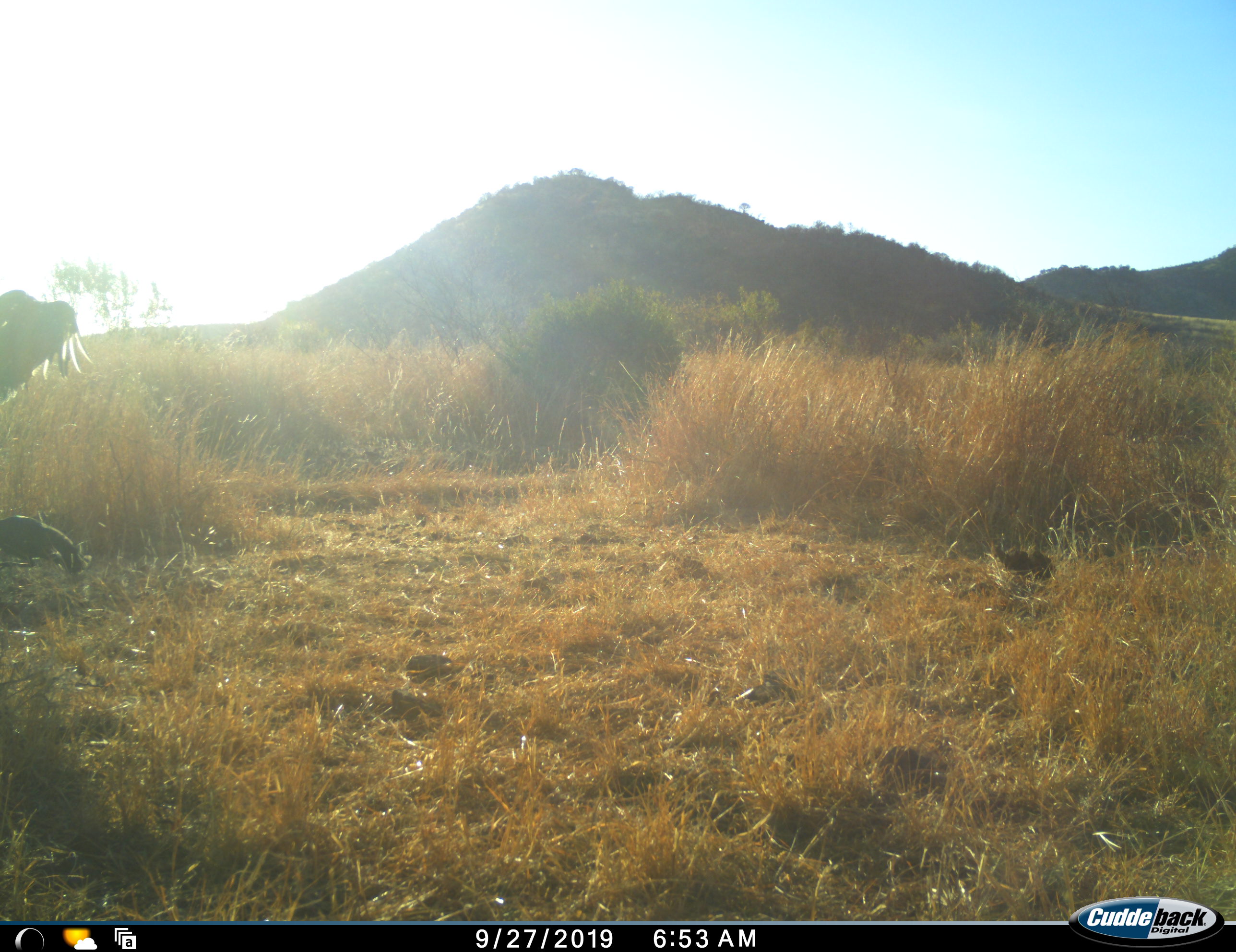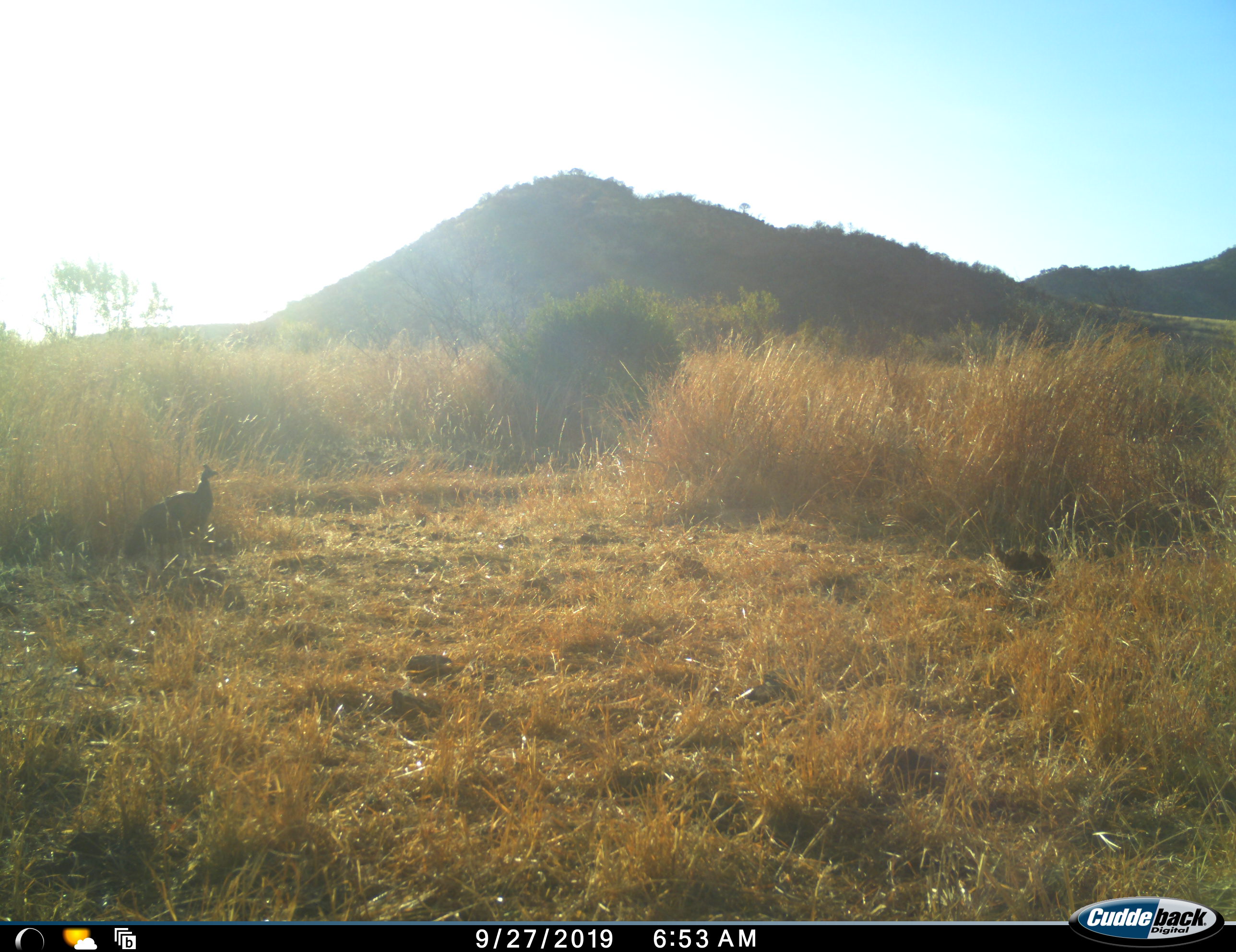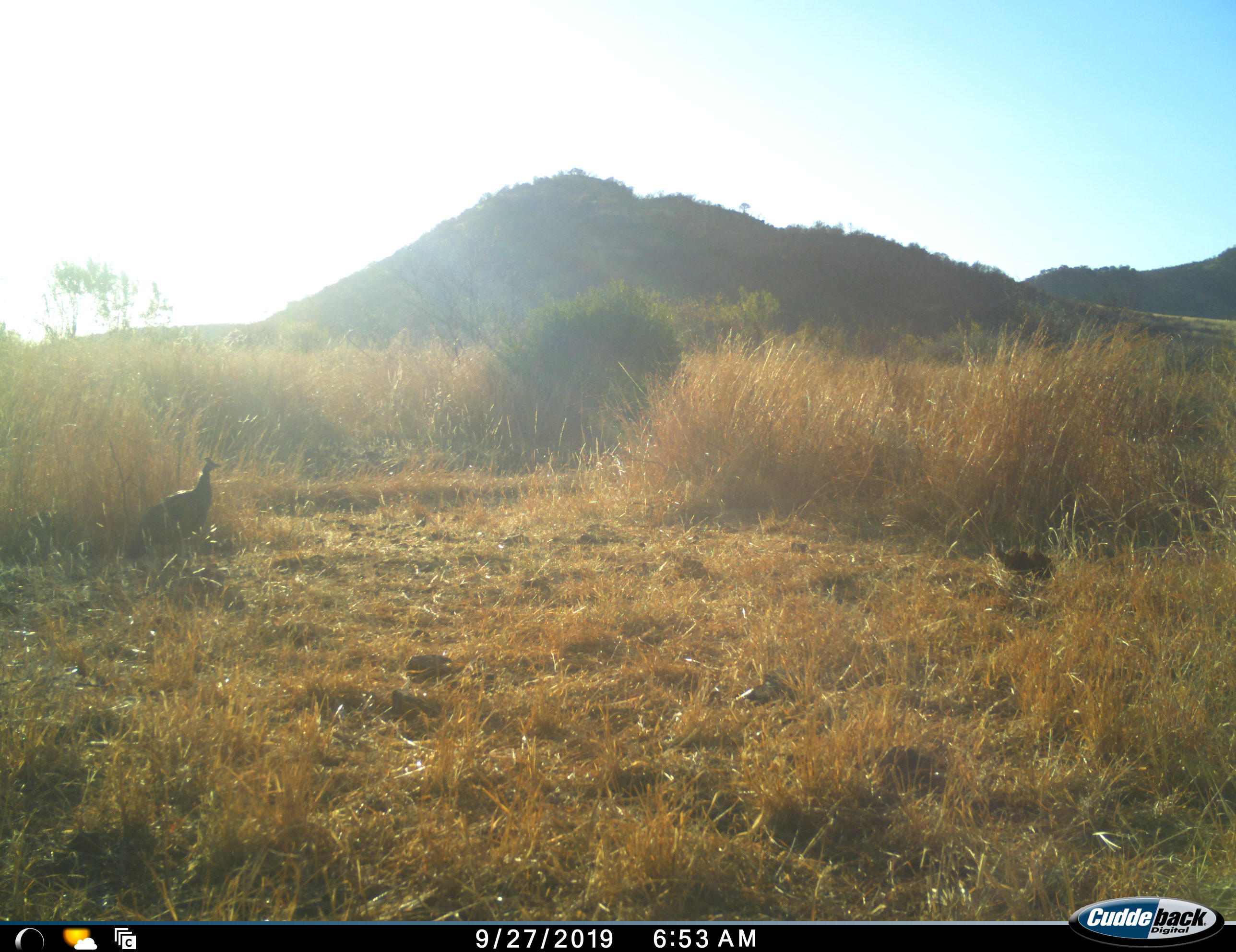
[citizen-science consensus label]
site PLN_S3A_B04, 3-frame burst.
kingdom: Animalia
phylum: Chordata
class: Aves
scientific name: Aves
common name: bird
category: birdother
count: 2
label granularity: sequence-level